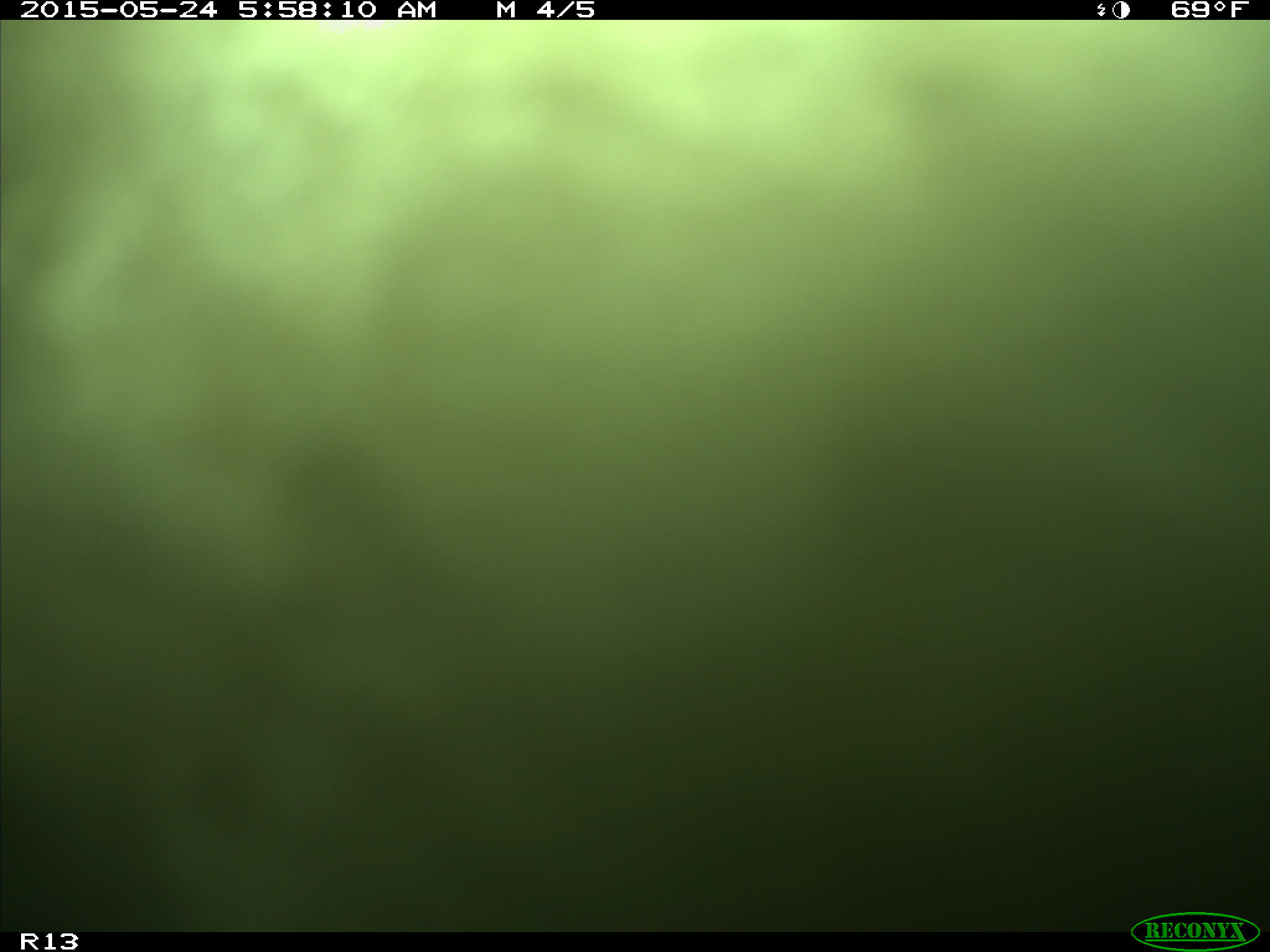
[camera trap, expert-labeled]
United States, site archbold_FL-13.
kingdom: Animalia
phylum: Chordata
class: Mammalia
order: Artiodactyla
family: Bovidae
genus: Bos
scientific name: Bos taurus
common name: domestic cow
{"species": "Bos taurus (domestic cow)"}